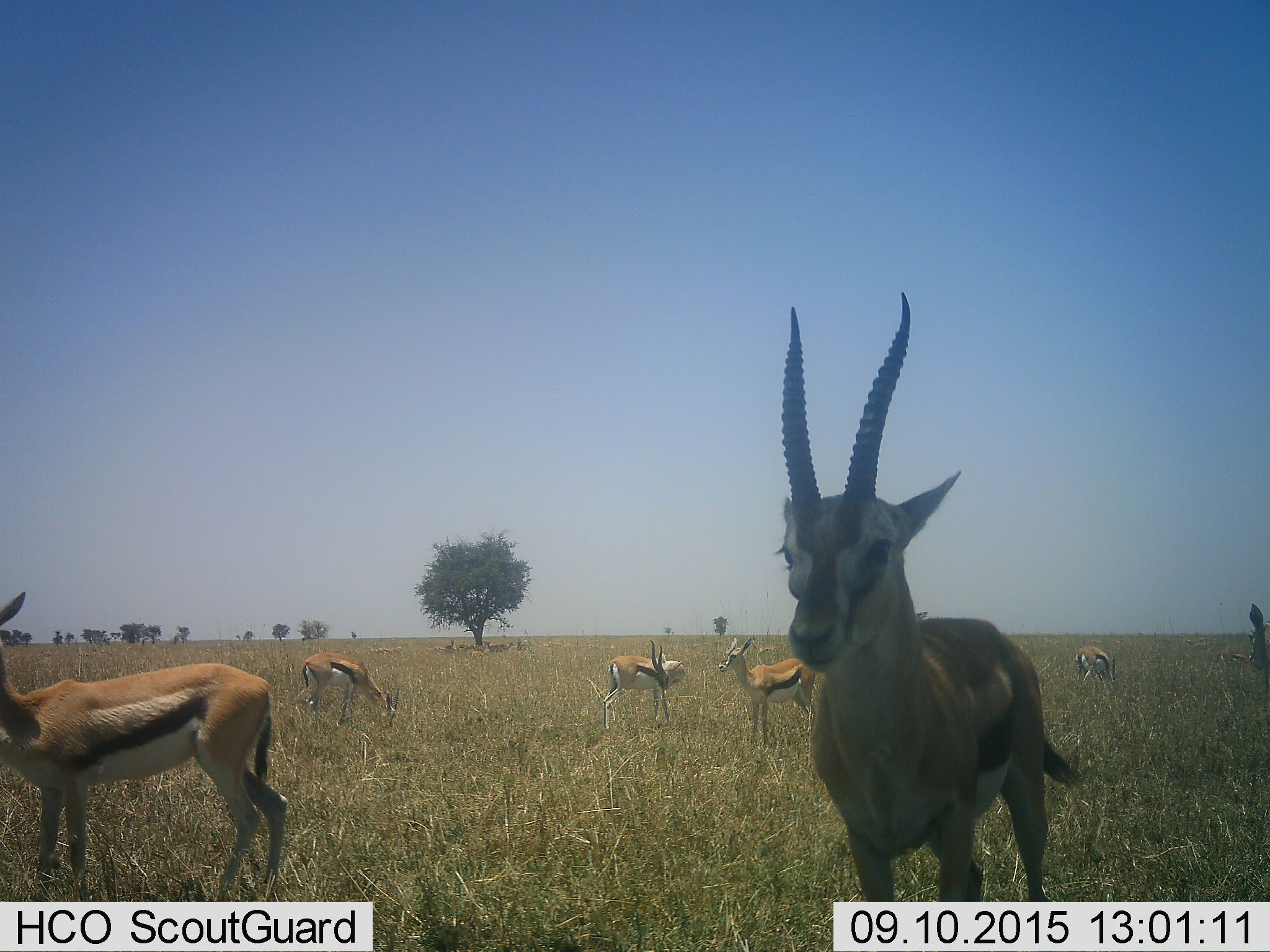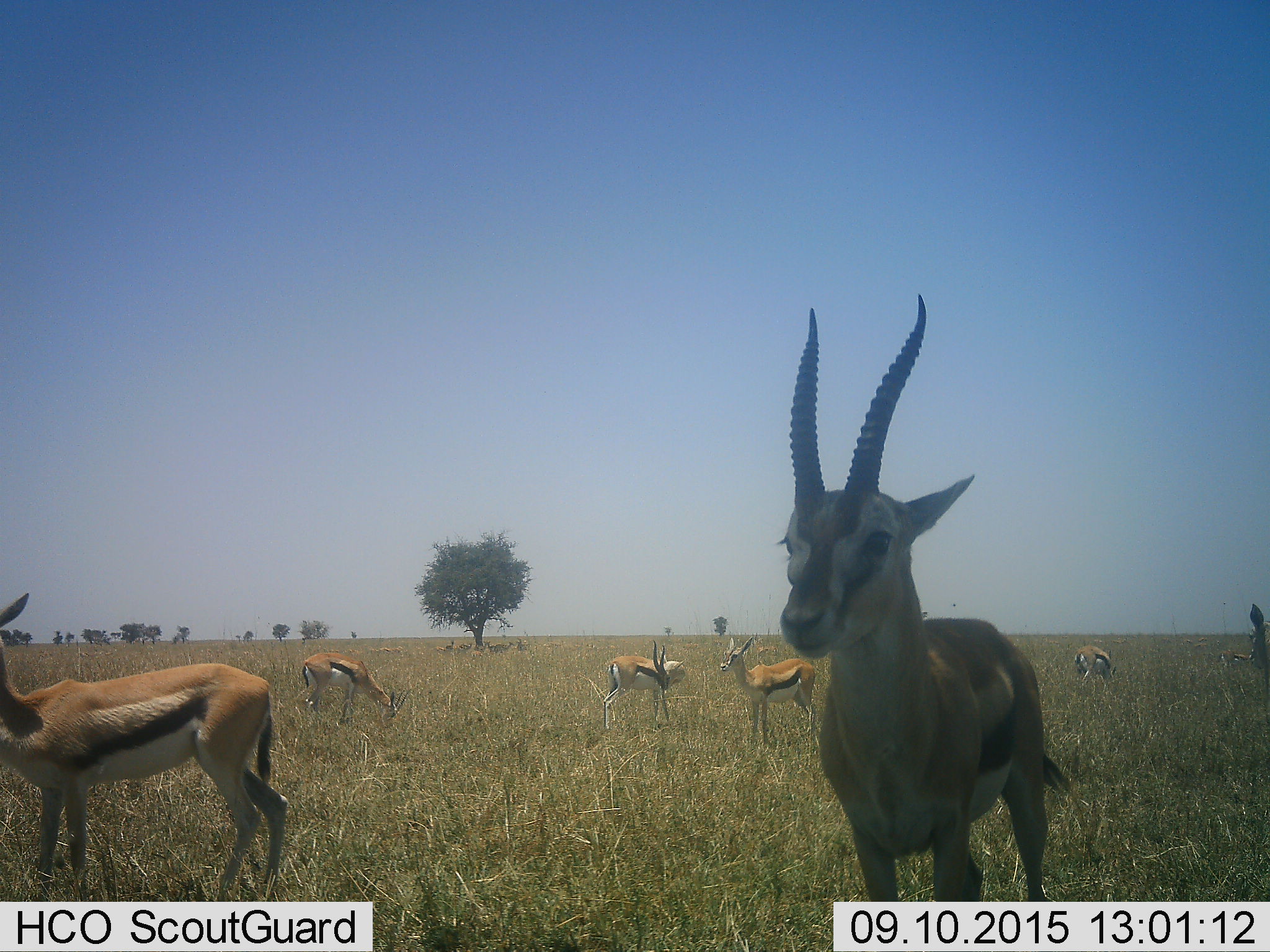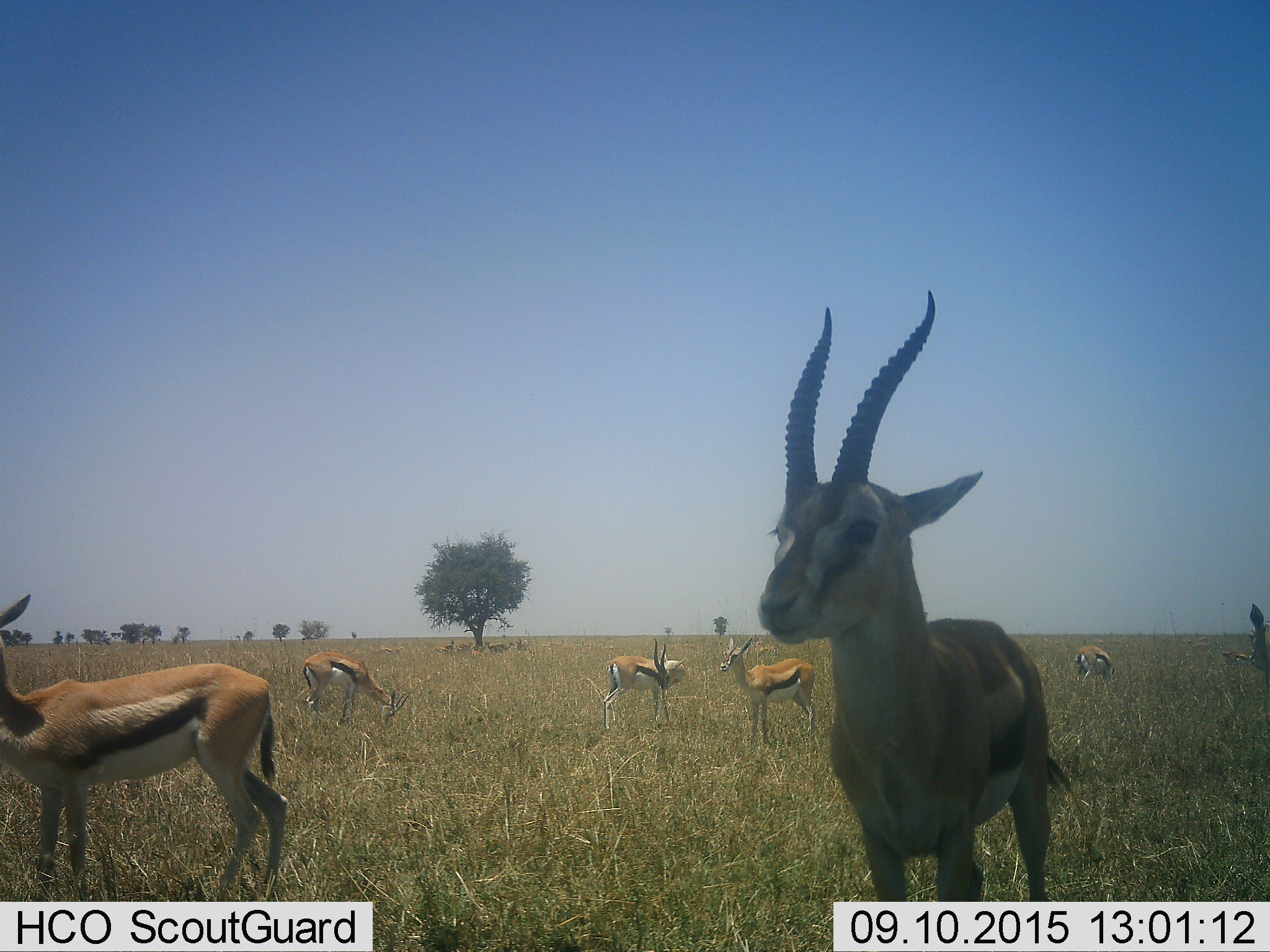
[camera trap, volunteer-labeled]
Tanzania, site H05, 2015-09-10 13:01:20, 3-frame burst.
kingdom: Animalia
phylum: Chordata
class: Mammalia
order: Artiodactyla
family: Bovidae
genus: Eudorcas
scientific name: Eudorcas thomsonii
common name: thomson's gazelle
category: gazellethomsons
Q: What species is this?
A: Gazellethomsons (thomson's gazelle) (Eudorcas thomsonii).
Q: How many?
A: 11-50.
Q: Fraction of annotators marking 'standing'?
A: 62%.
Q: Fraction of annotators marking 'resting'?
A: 12%.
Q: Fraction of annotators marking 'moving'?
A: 50%.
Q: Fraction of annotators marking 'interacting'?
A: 0%.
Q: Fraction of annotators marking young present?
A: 25%.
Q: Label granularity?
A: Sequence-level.